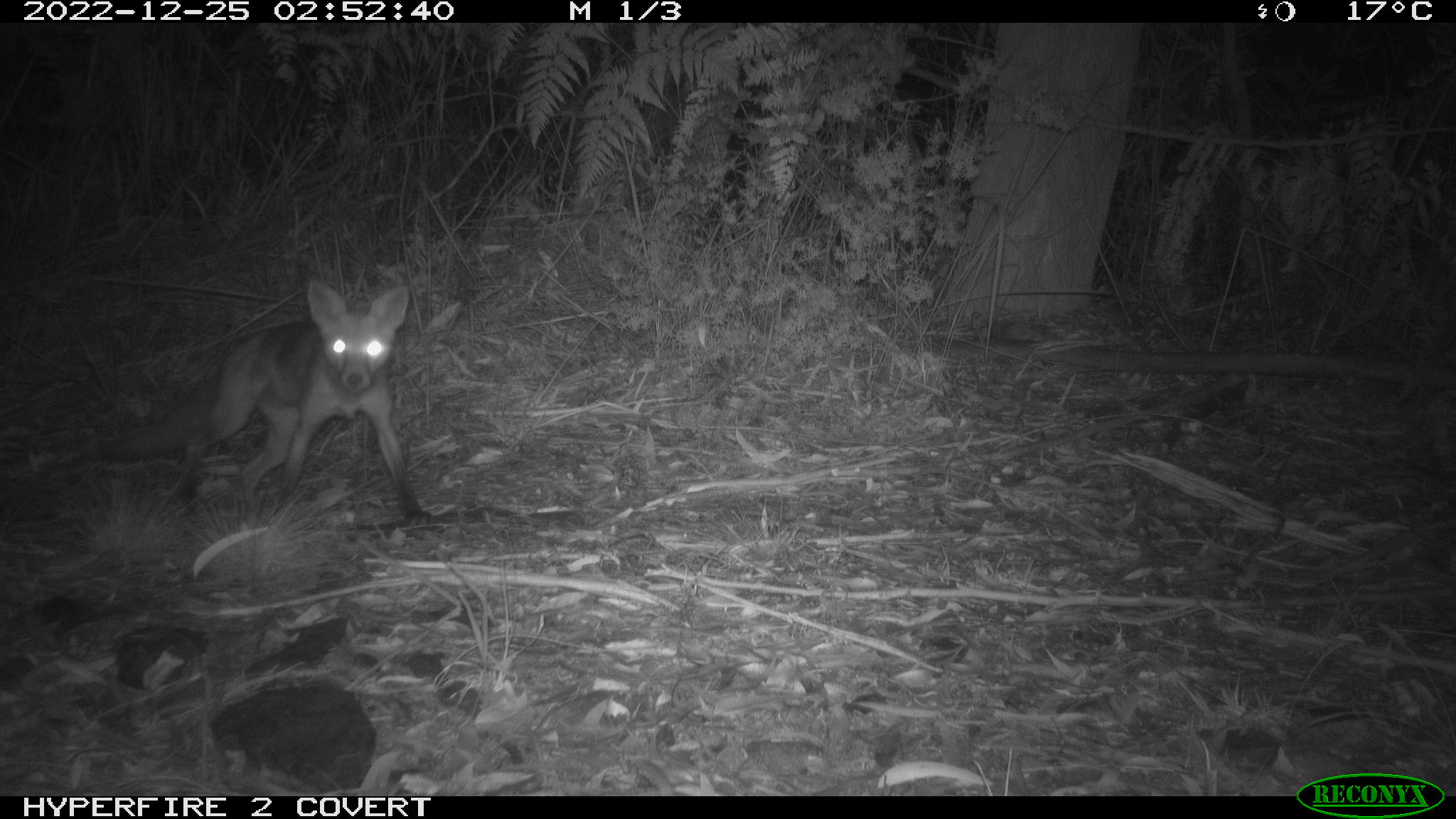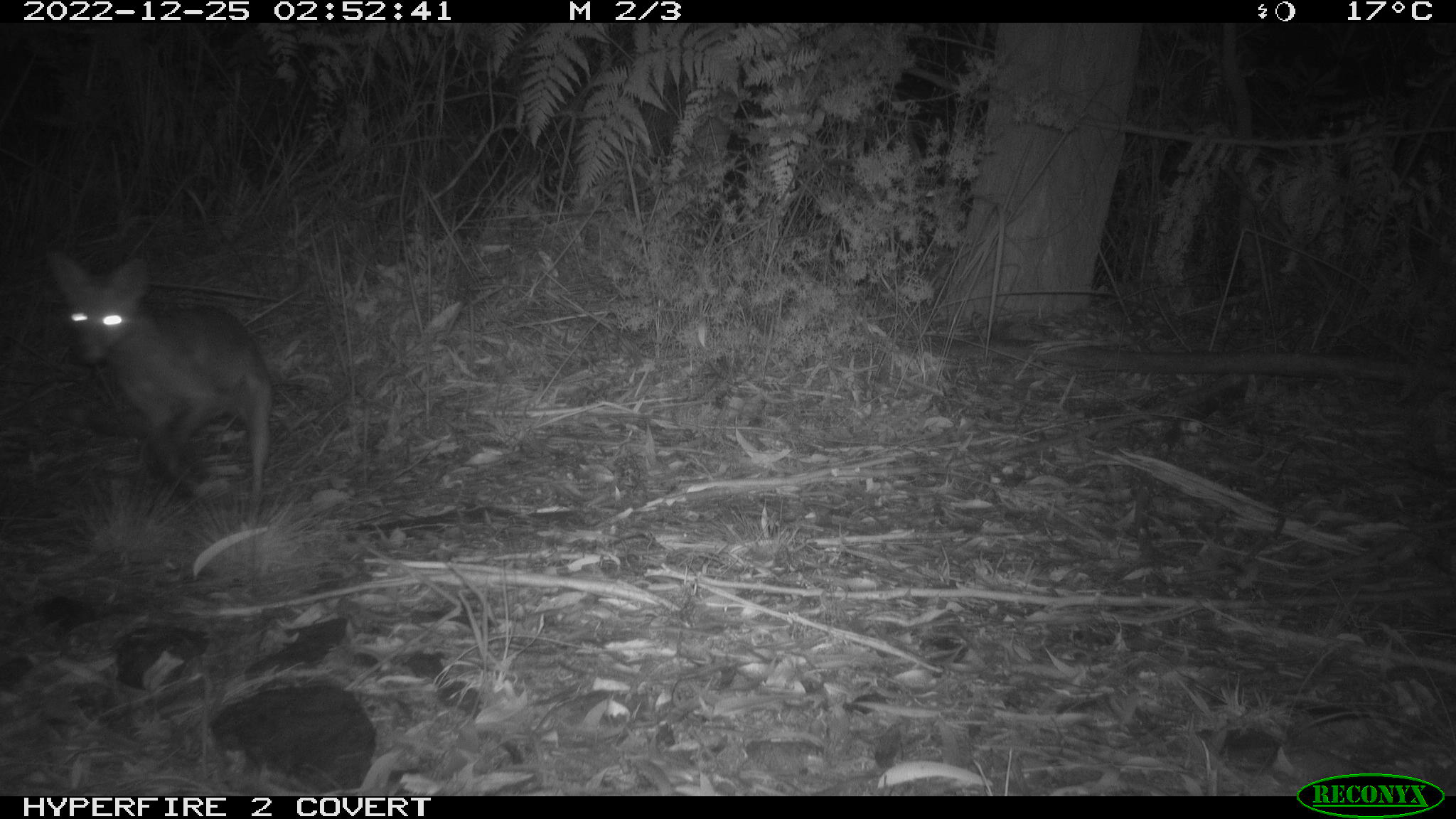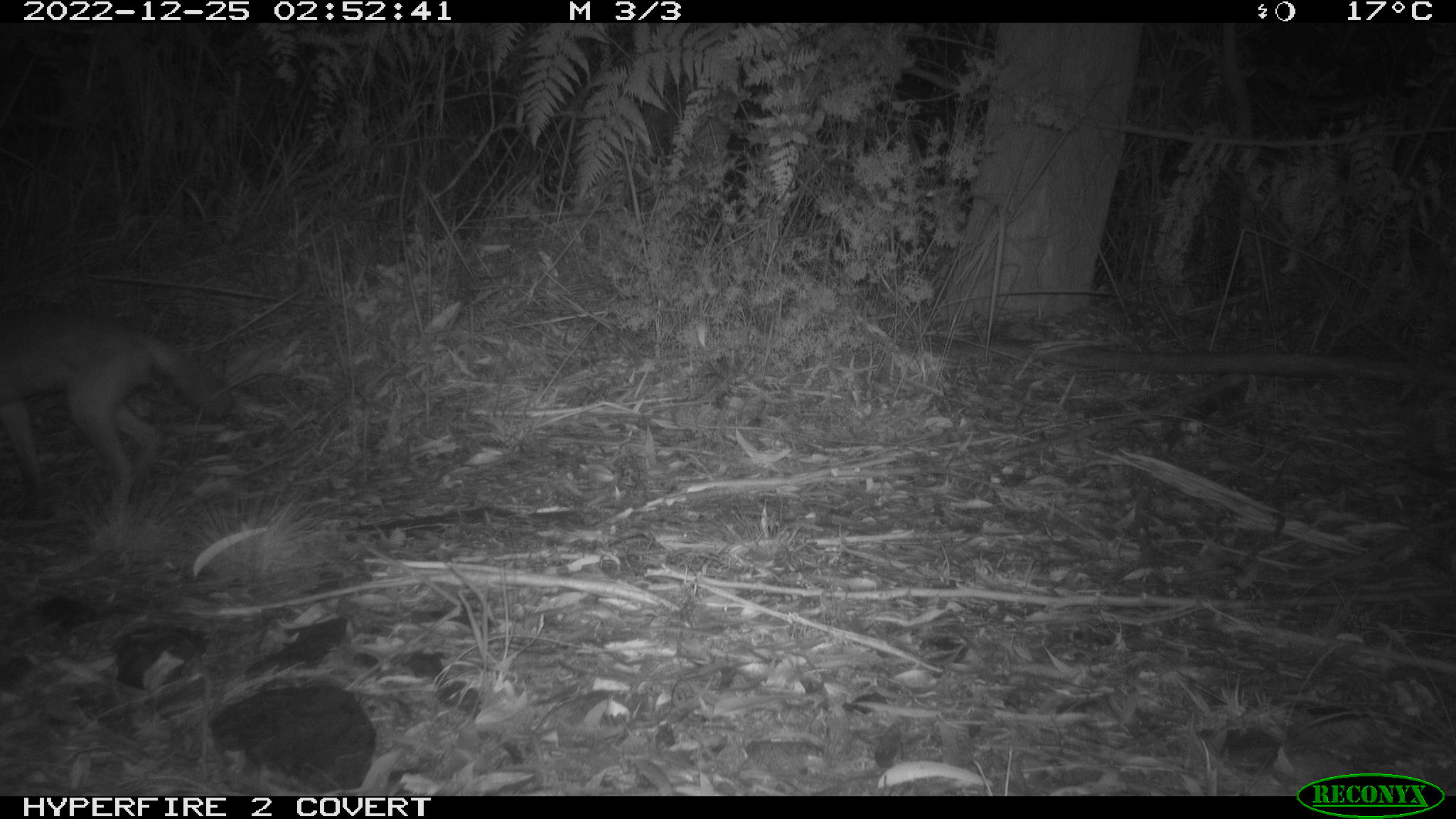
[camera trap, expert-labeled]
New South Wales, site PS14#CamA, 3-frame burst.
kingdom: Animalia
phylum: Chordata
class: Mammalia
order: Carnivora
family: Canidae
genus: Vulpes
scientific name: Vulpes vulpes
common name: red fox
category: fox